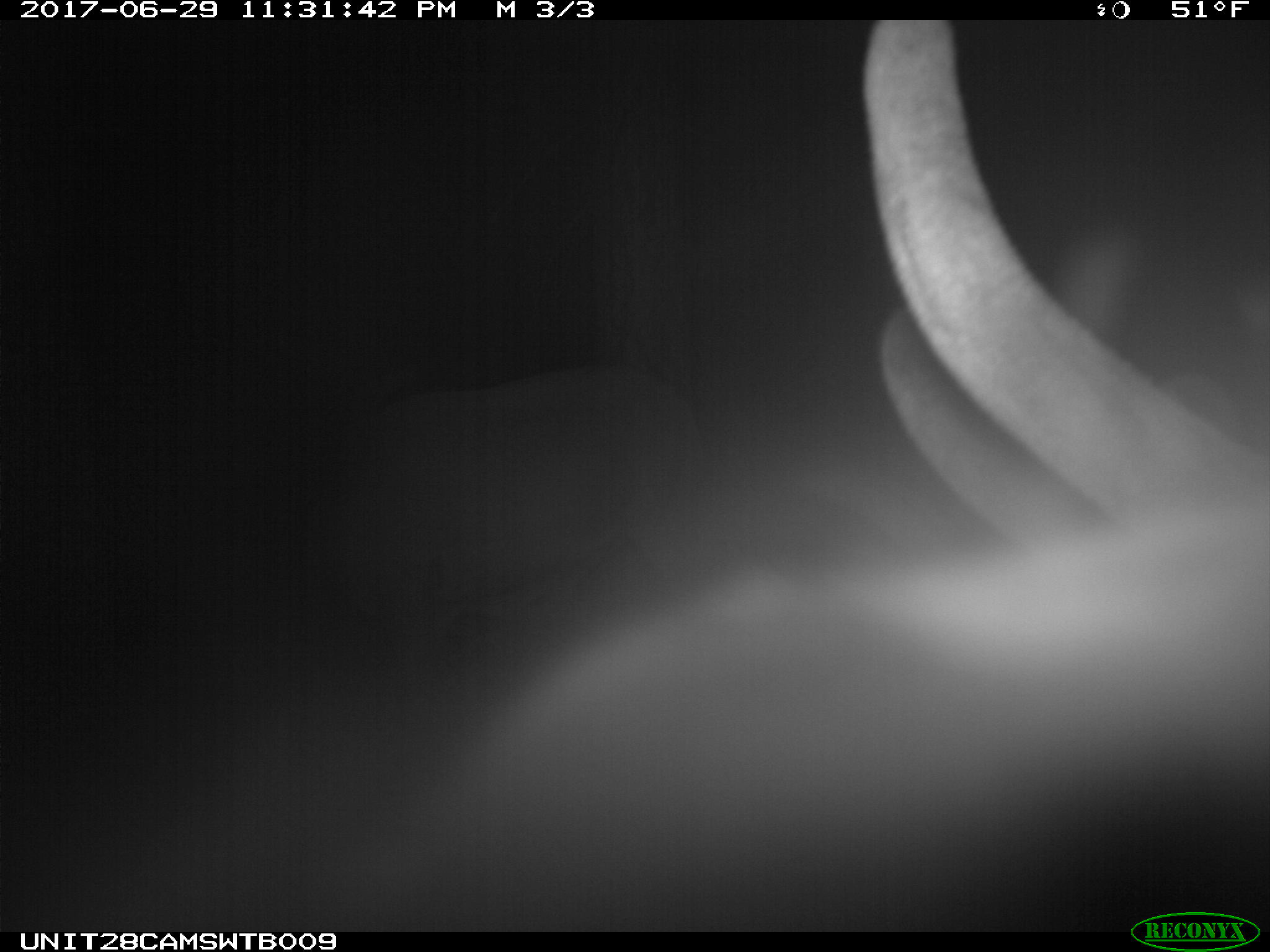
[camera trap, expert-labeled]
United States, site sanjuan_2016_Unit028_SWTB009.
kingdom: Animalia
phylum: Chordata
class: Mammalia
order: Artiodactyla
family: Cervidae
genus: Cervus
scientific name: Cervus elaphus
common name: red deer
Cervus elaphus (red deer).